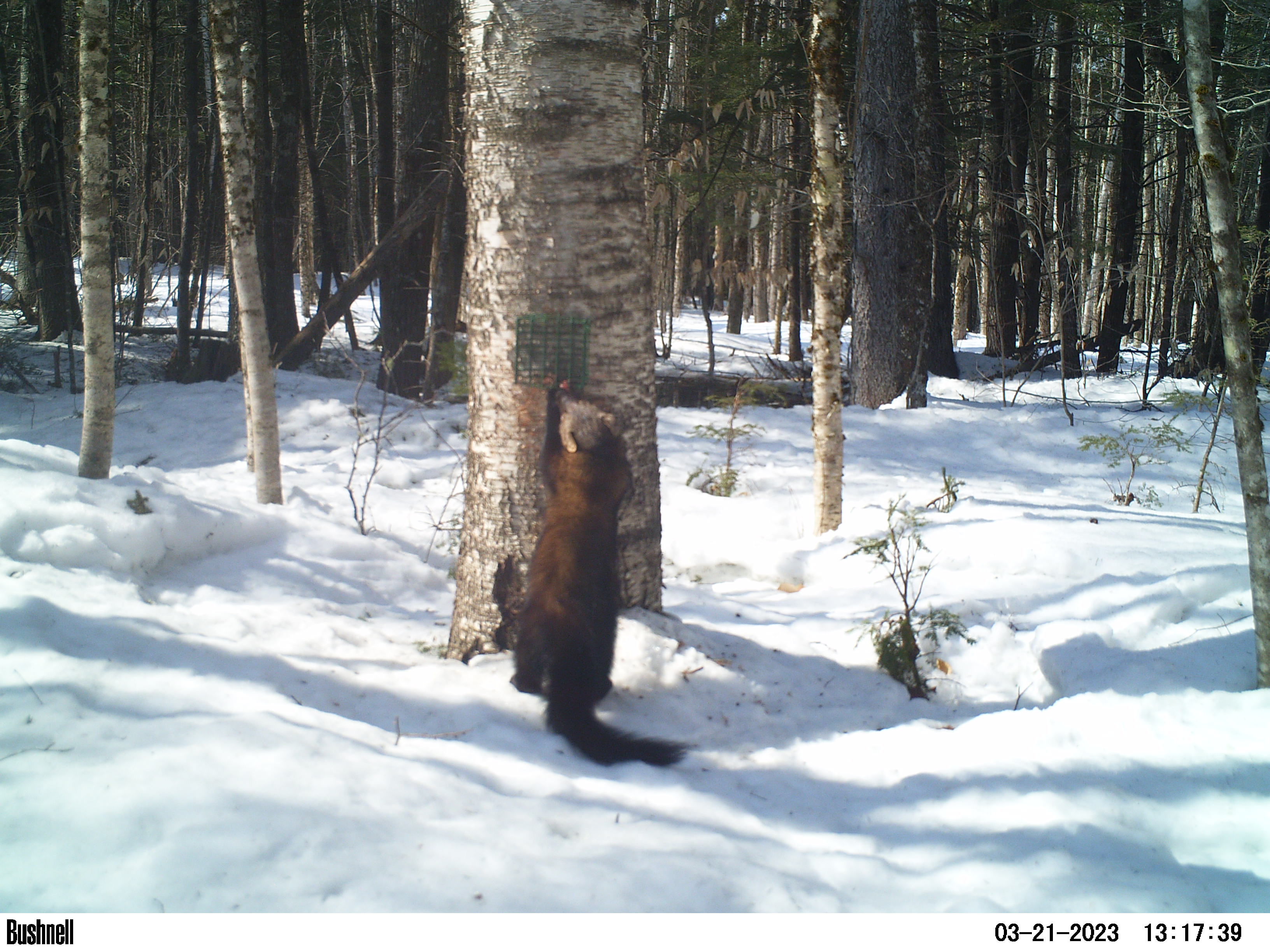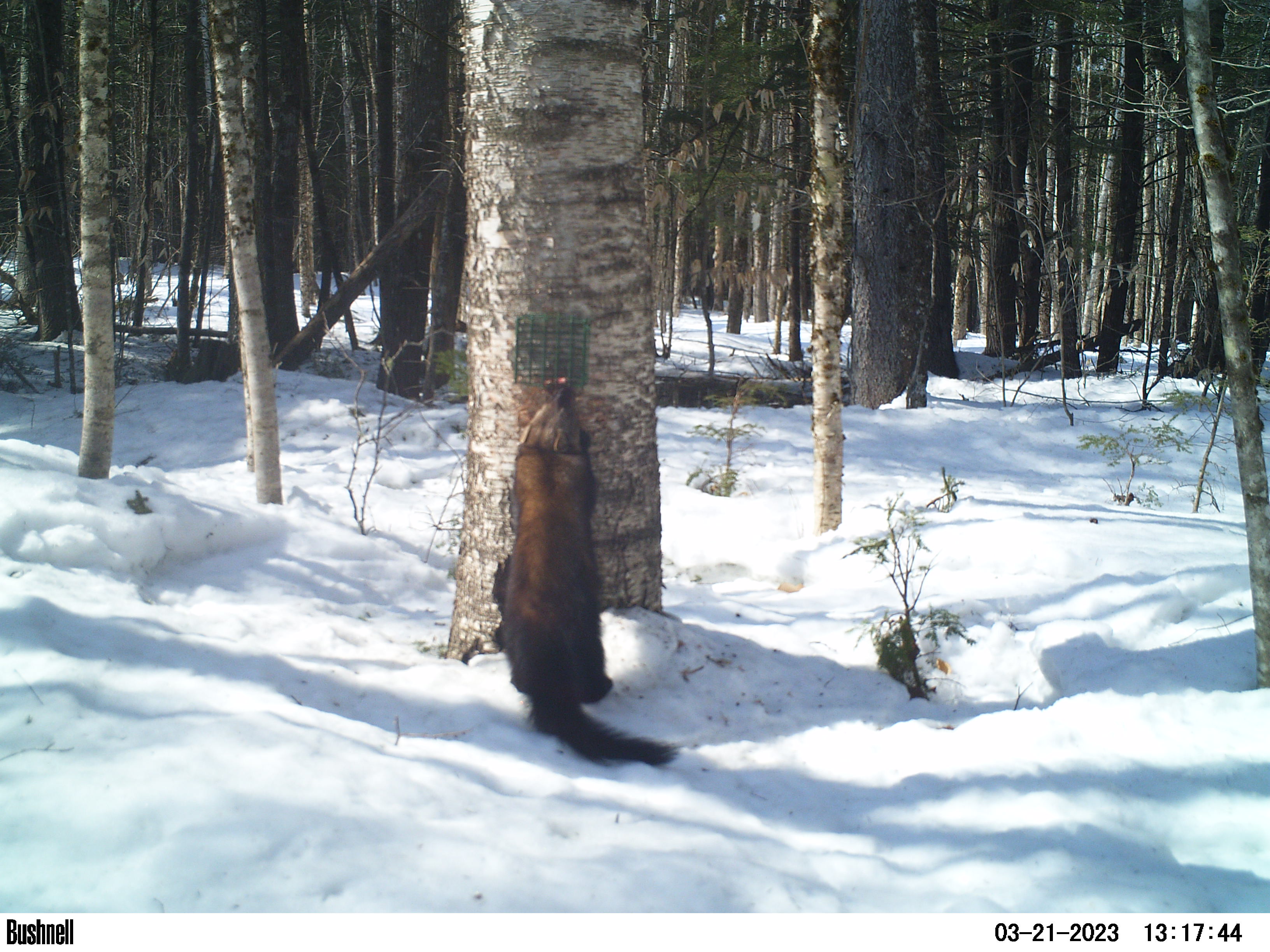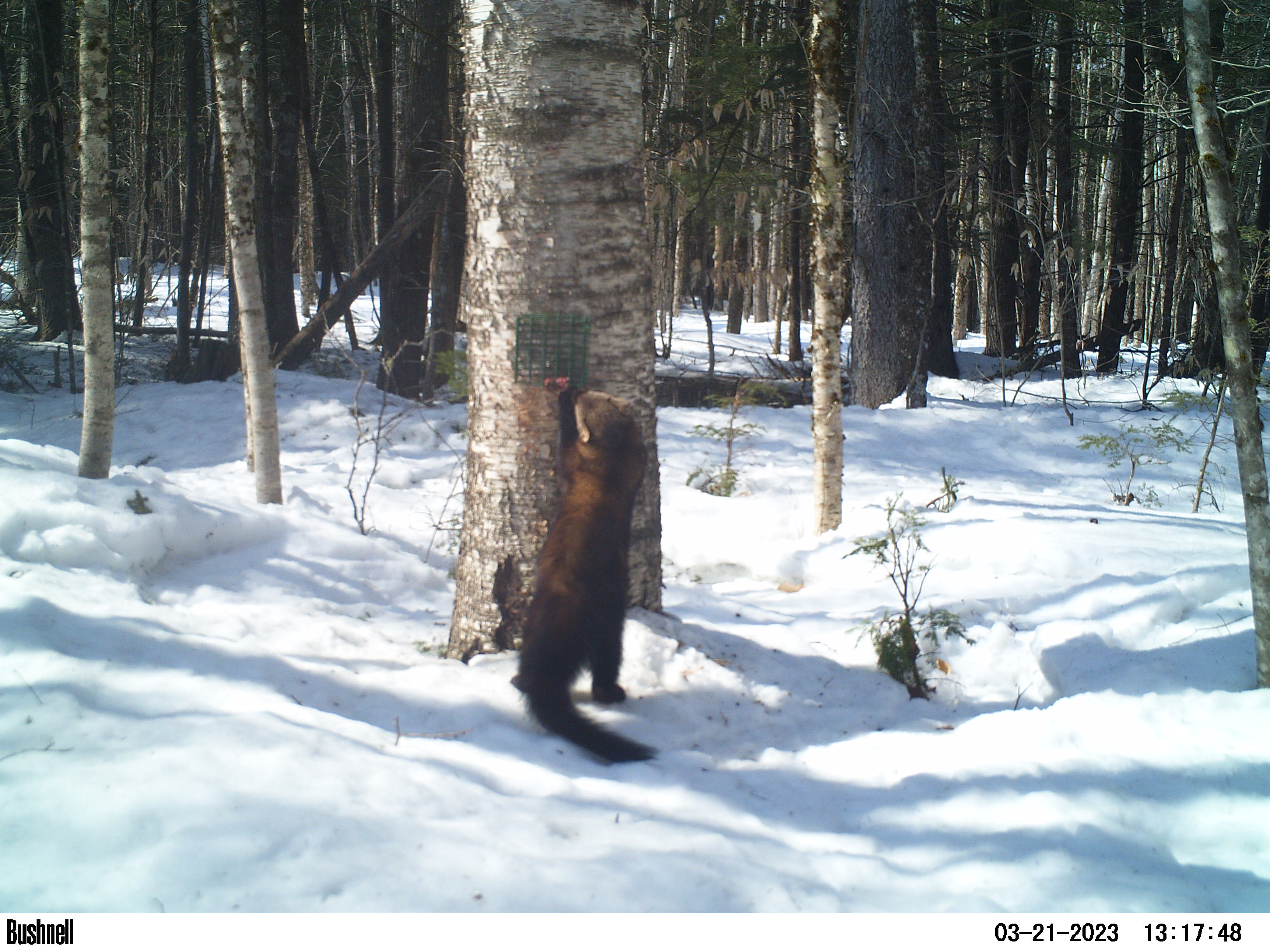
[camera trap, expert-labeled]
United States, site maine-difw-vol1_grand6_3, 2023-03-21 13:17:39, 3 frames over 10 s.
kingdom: Animalia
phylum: Chordata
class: Mammalia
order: Carnivora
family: Mustelidae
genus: Pekania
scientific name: Pekania pennanti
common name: fisher